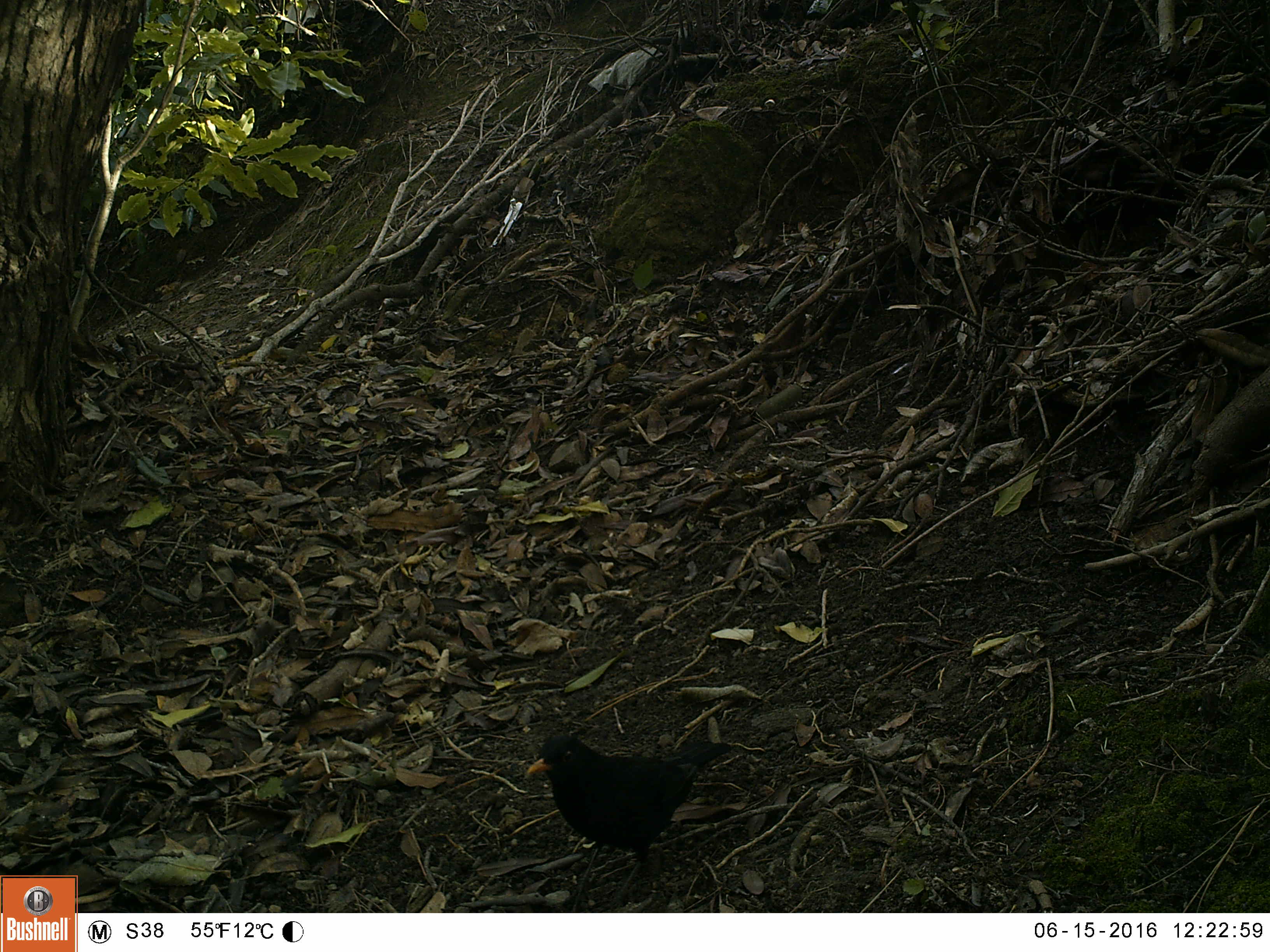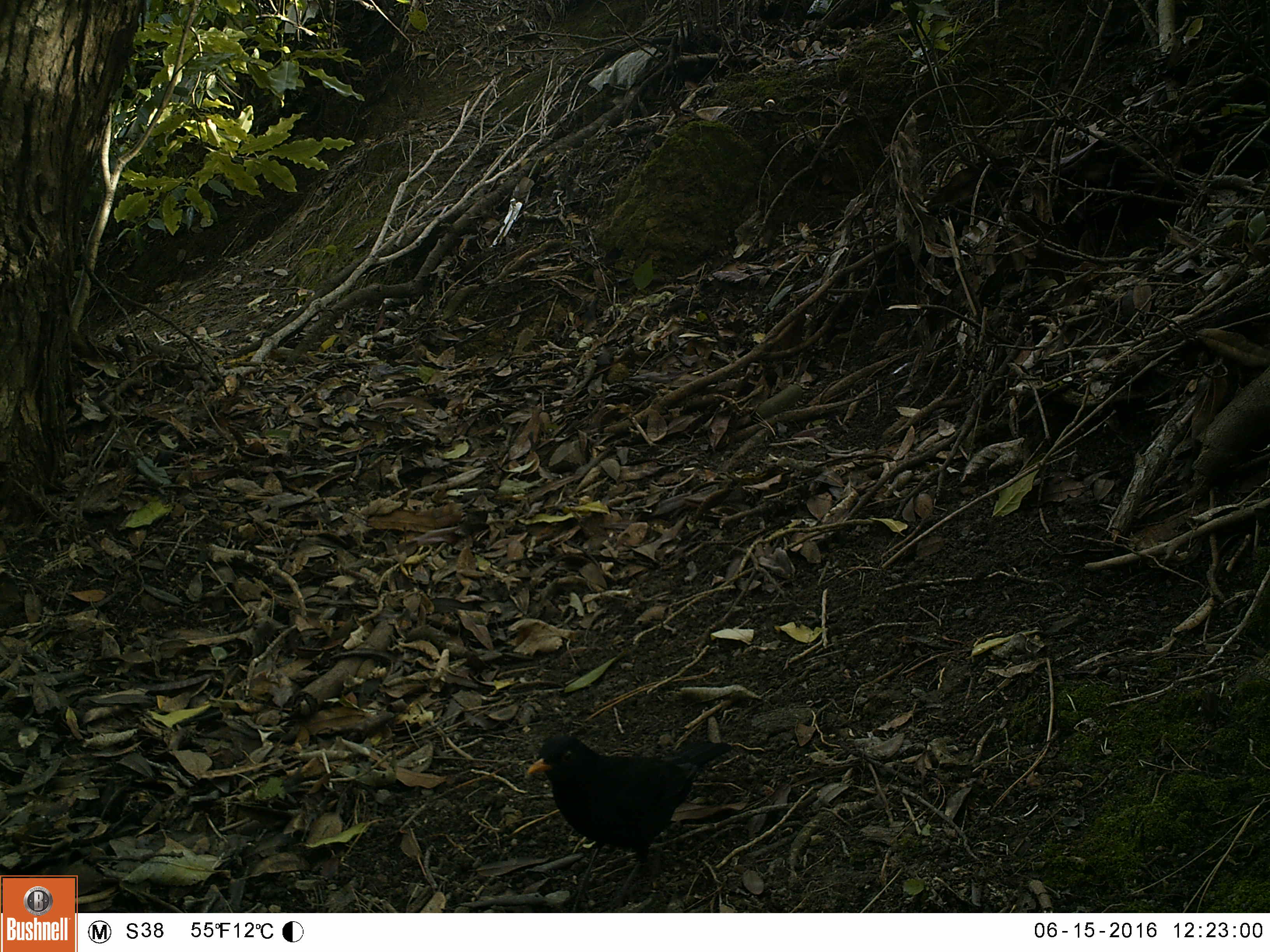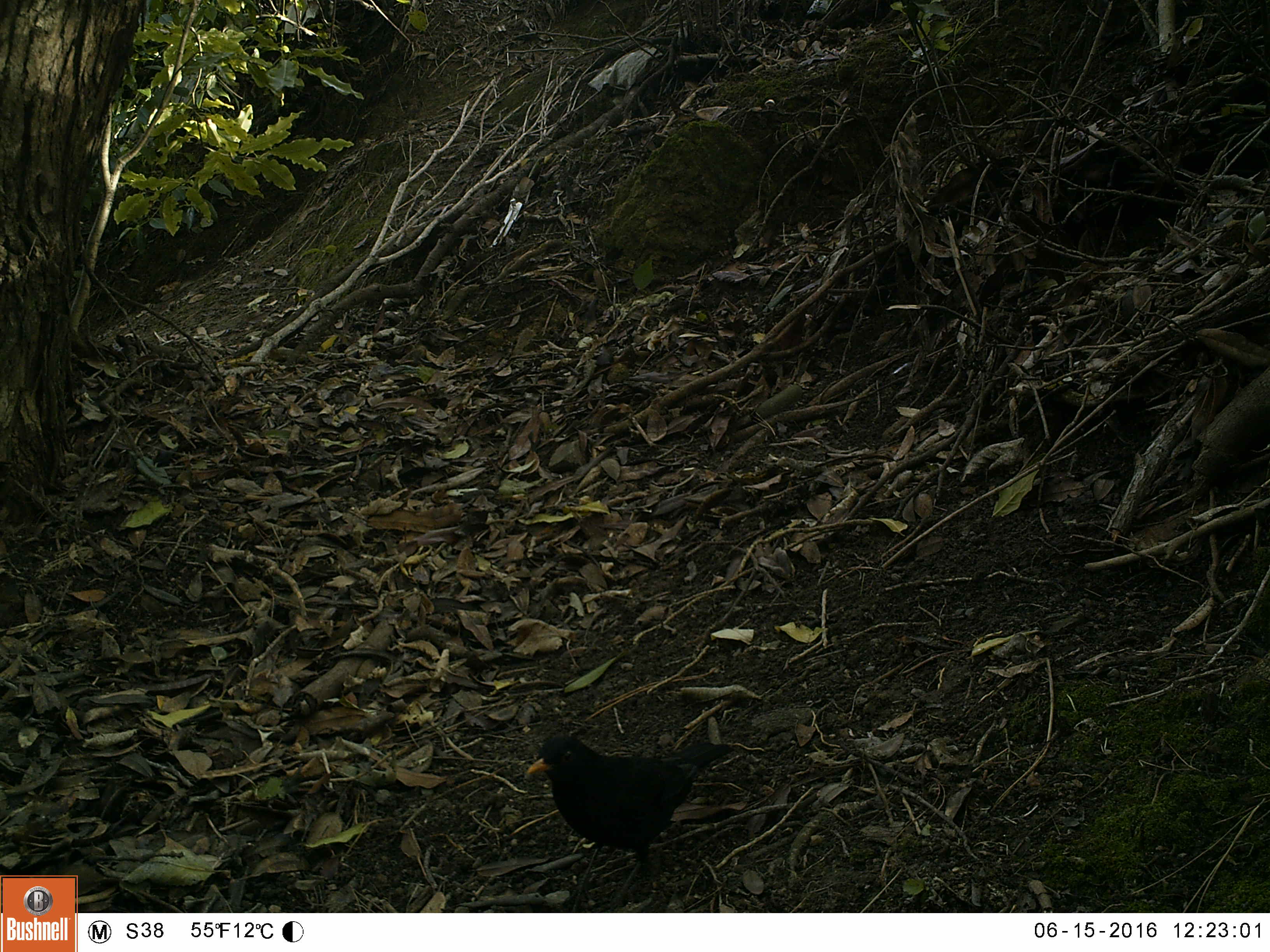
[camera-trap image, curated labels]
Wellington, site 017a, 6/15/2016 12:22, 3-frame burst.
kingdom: Animalia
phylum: Chordata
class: Aves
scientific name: Aves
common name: bird